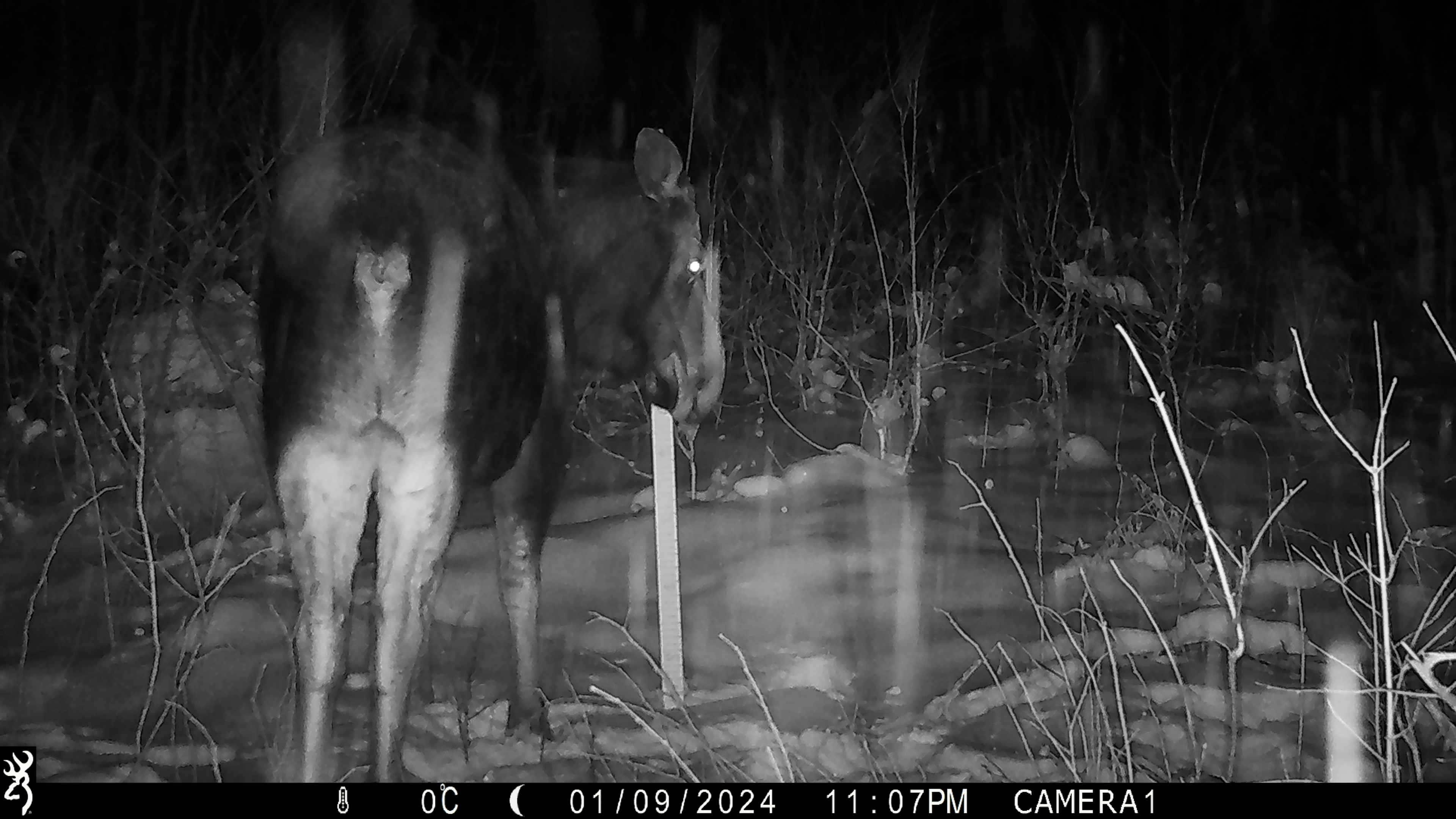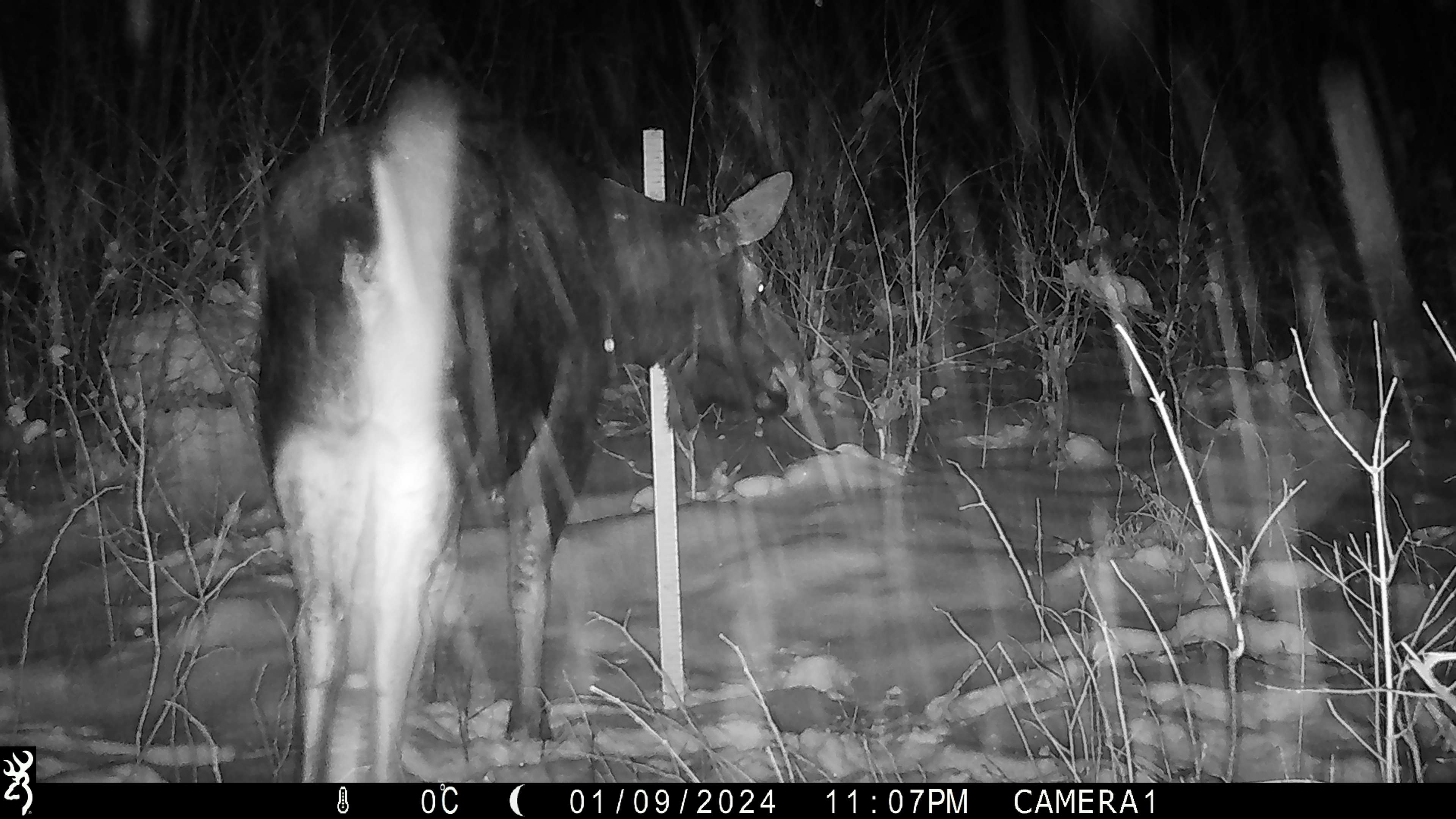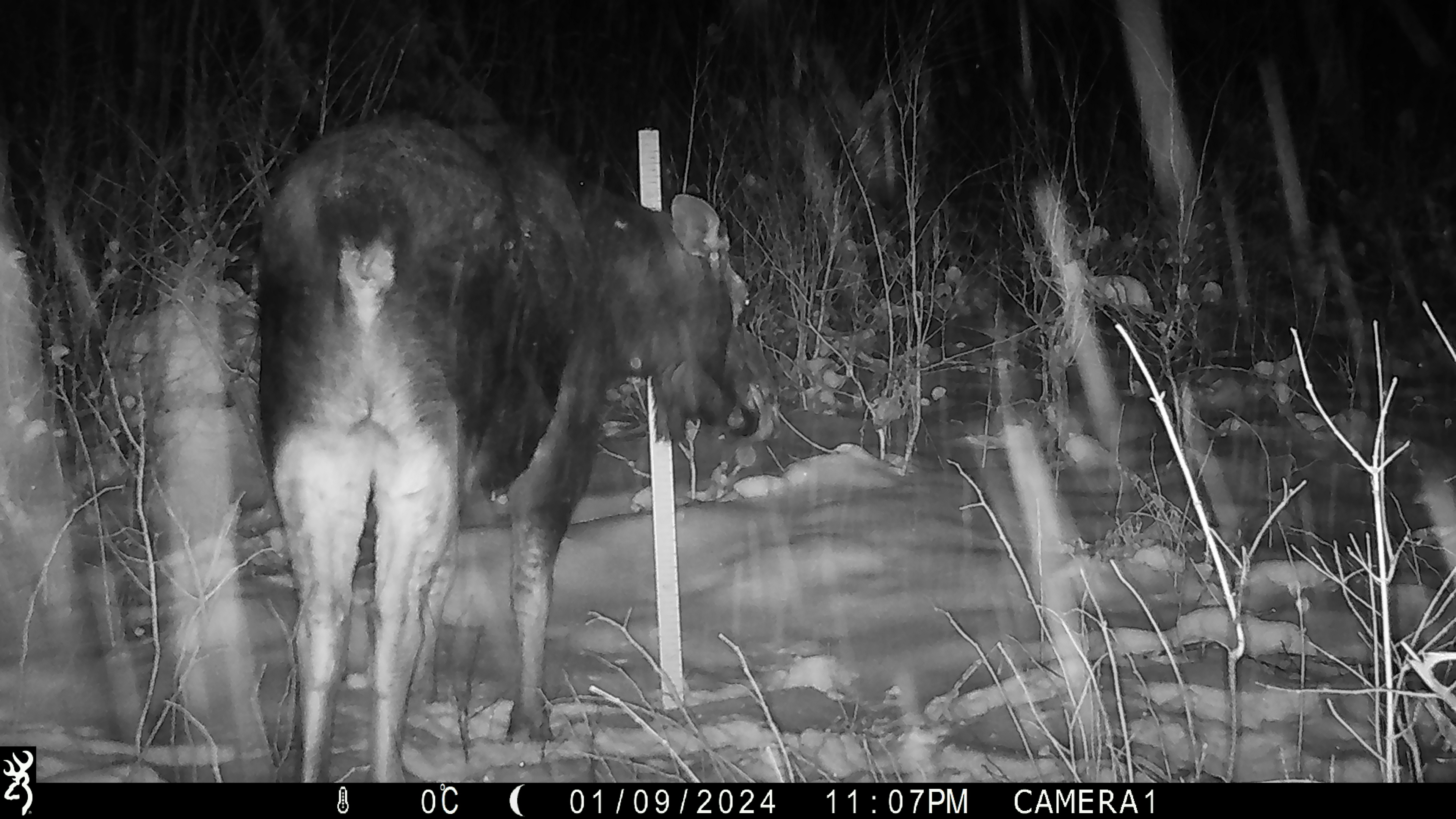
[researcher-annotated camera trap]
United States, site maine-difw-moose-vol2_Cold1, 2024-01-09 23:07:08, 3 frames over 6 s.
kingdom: Animalia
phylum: Chordata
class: Mammalia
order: Artiodactyla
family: Cervidae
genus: Alces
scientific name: Alces alces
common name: moose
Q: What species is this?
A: Moose (Alces alces).